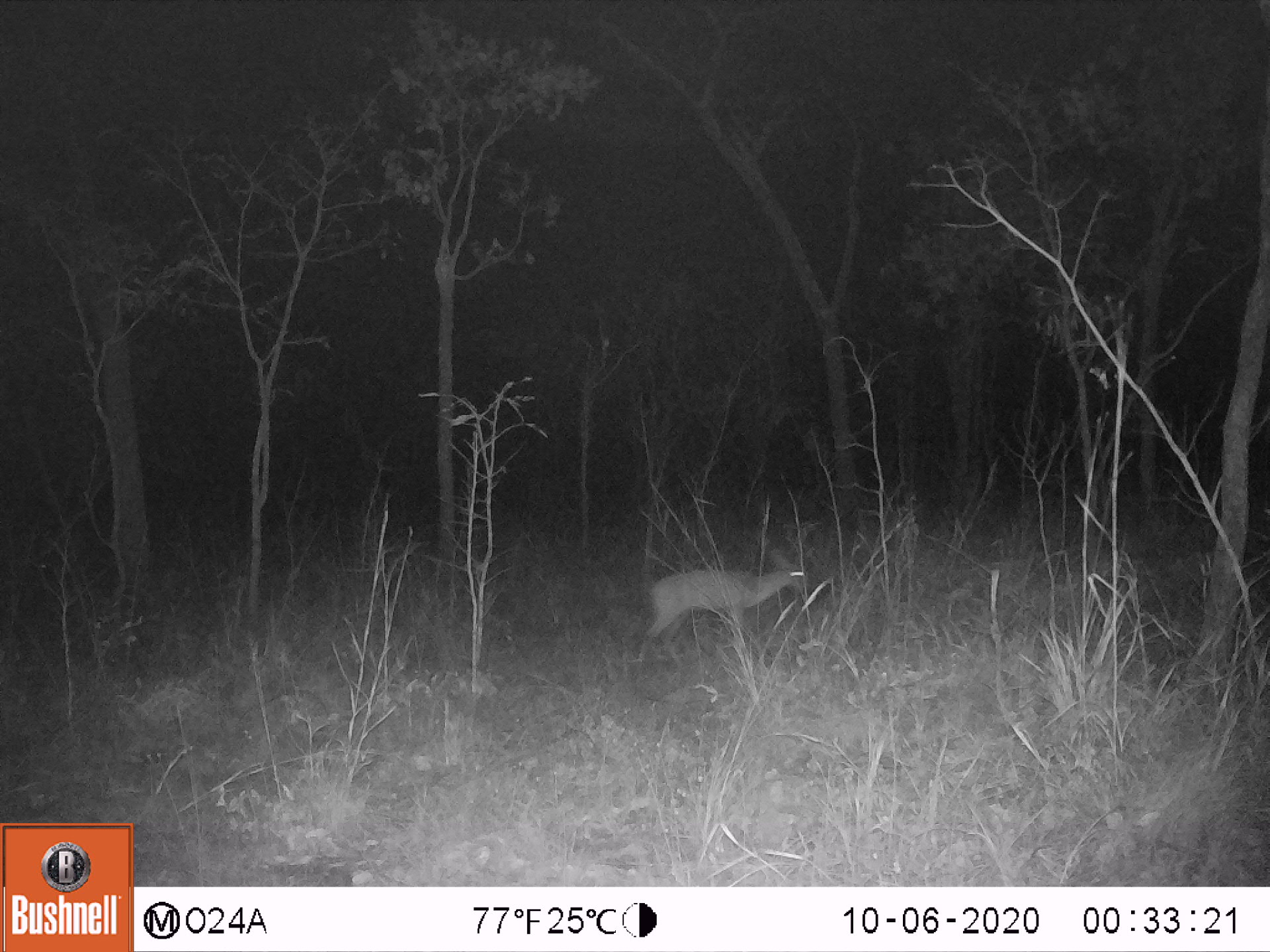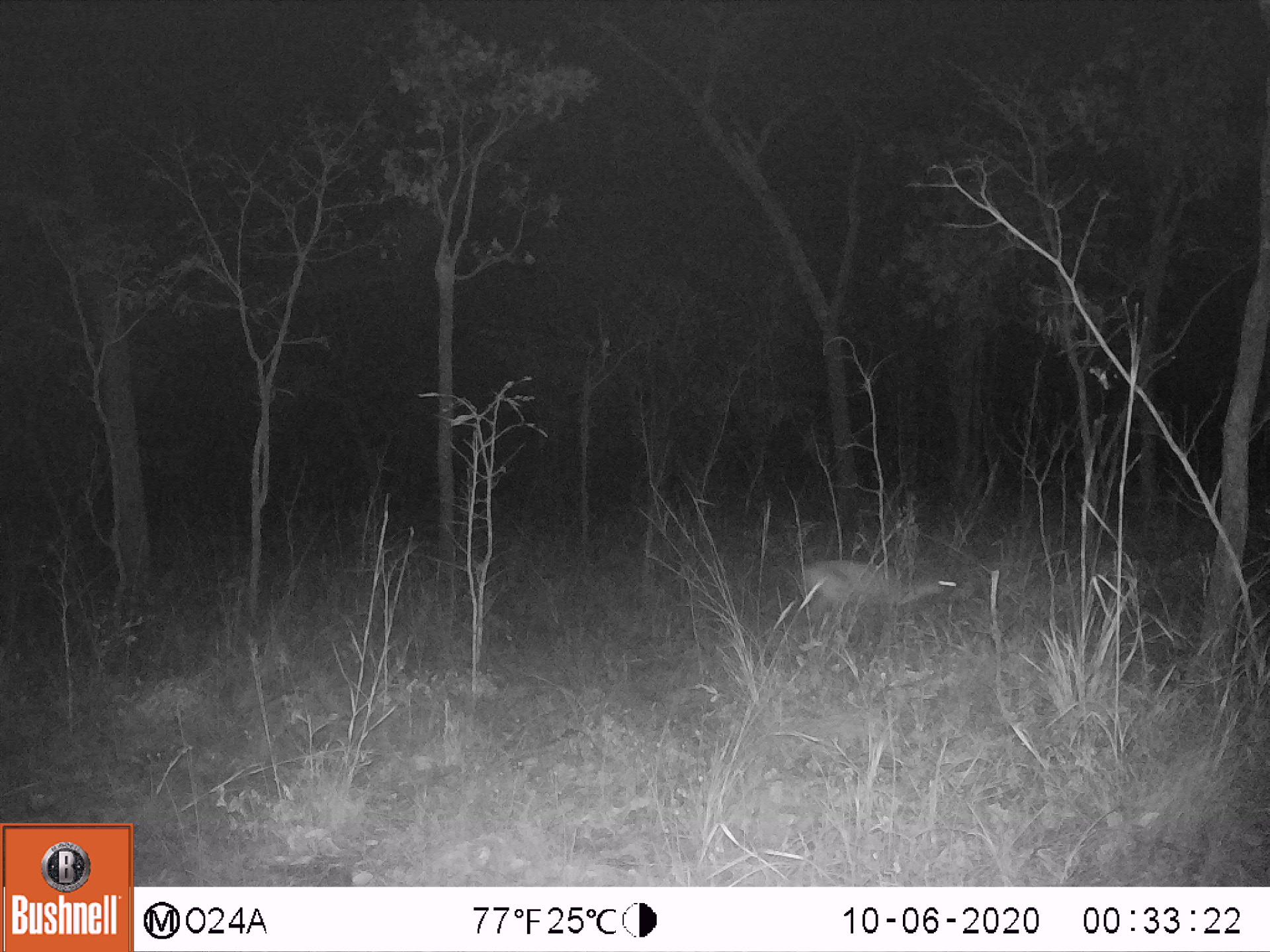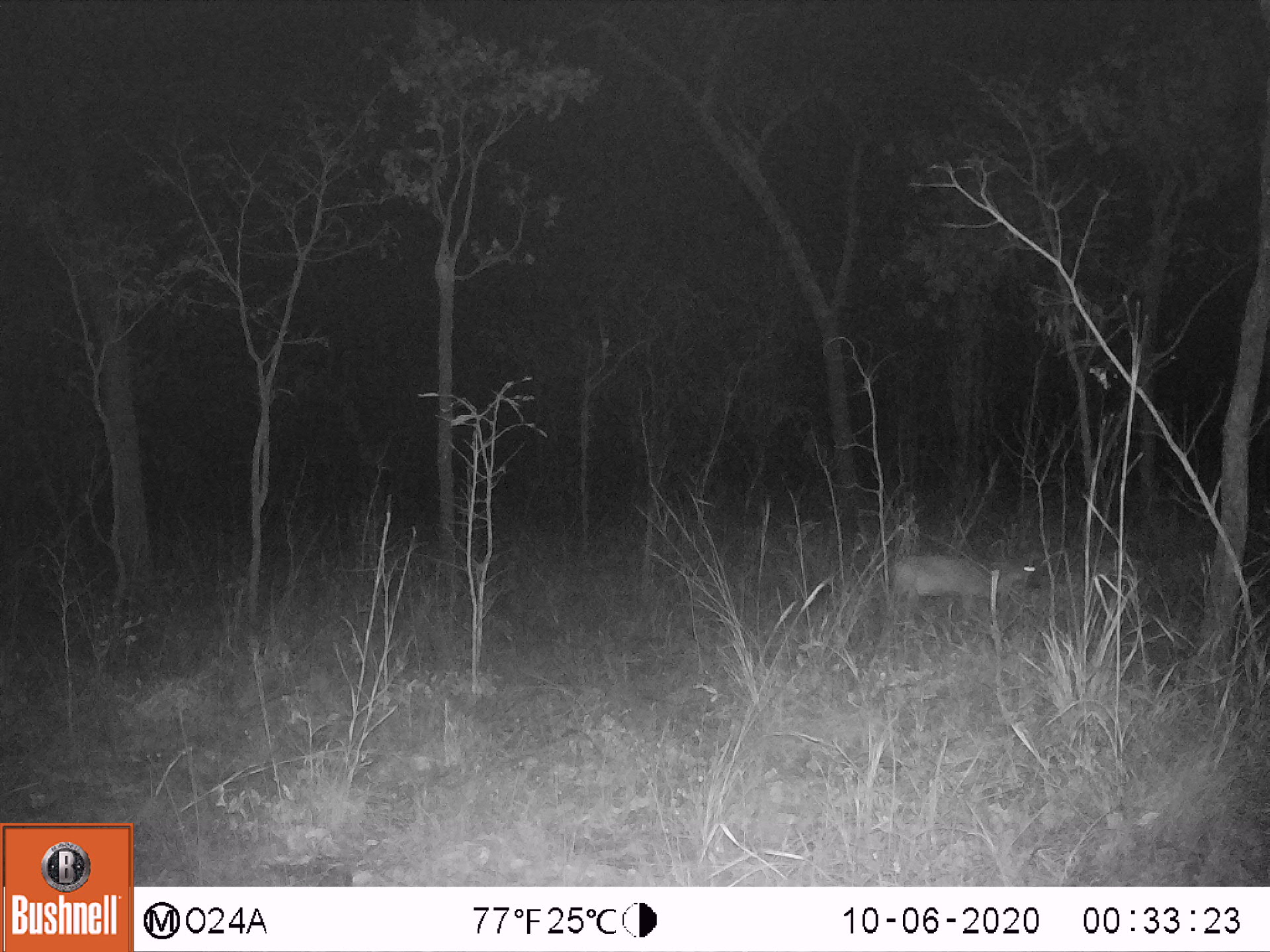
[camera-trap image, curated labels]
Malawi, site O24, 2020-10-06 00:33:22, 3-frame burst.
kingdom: Animalia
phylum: Chordata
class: Mammalia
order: Artiodactyla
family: Bovidae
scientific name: Antilopinae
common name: small antelope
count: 1